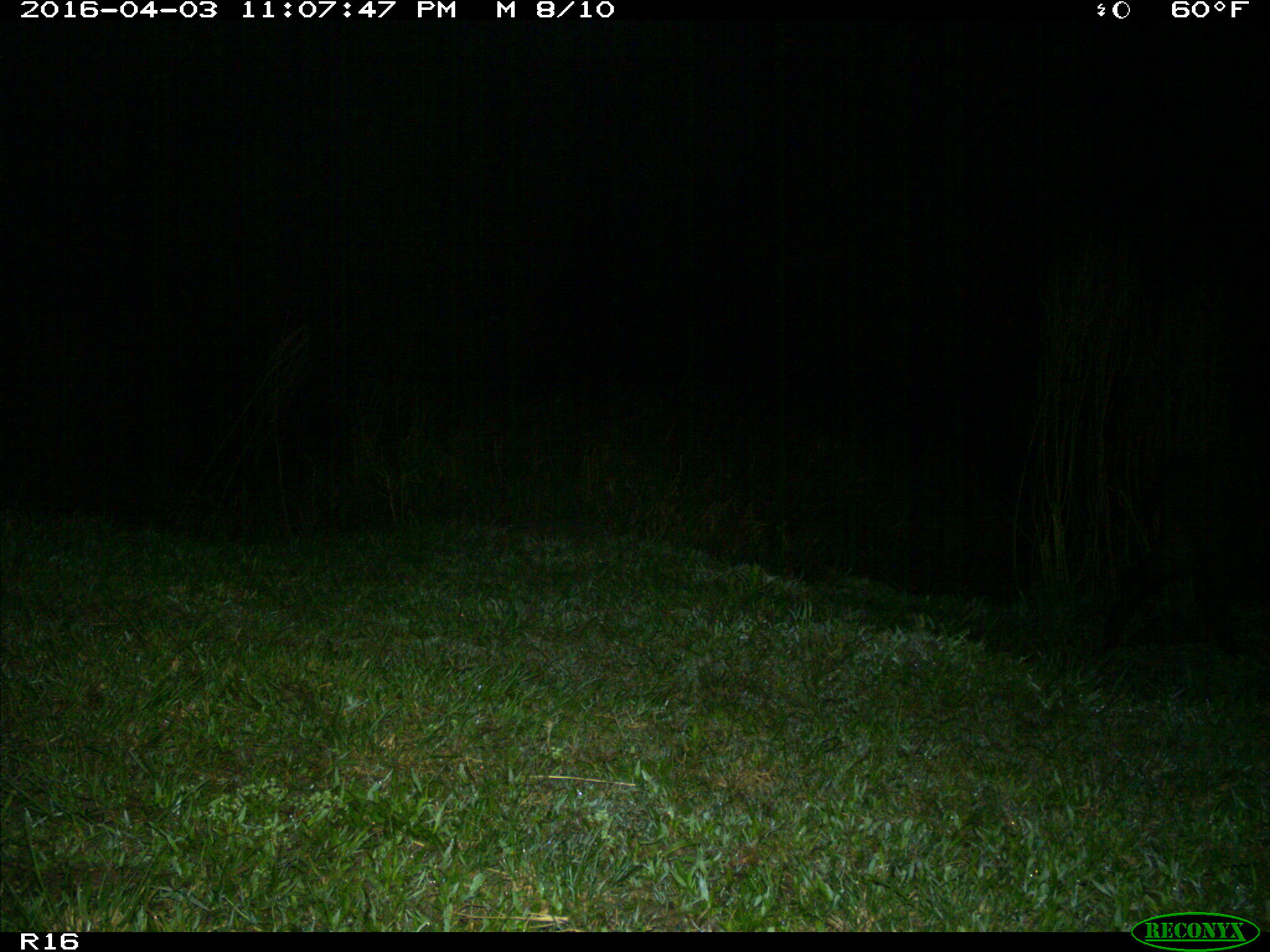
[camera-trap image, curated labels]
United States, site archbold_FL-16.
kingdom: Animalia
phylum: Chordata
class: Mammalia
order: Artiodactyla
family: Suidae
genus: Sus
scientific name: Sus scrofa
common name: wild boar